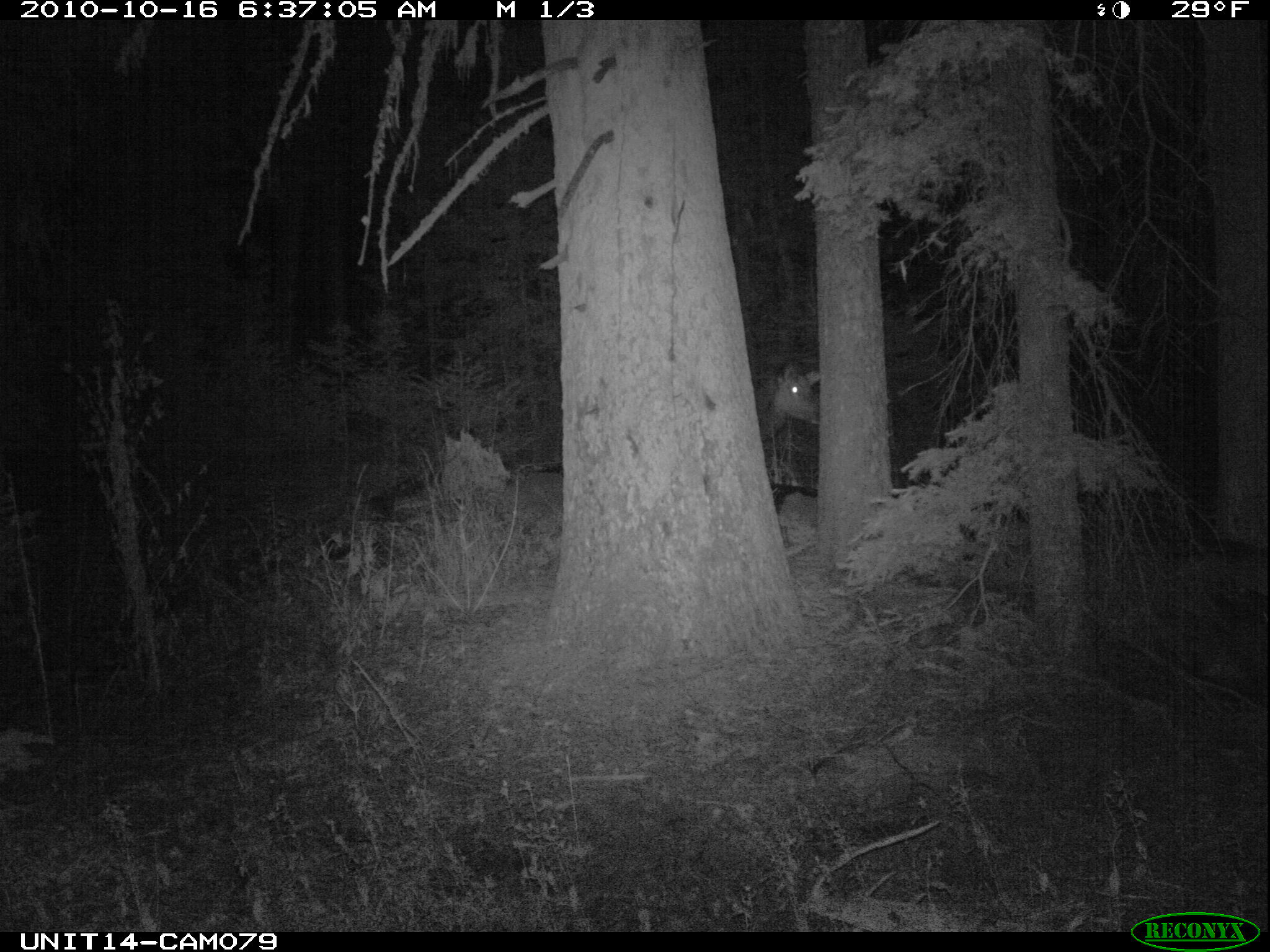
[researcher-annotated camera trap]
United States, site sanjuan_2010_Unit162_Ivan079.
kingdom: Animalia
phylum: Chordata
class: Mammalia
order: Artiodactyla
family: Cervidae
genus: Cervus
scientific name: Cervus elaphus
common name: red deer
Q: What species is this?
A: Cervus elaphus (red deer).